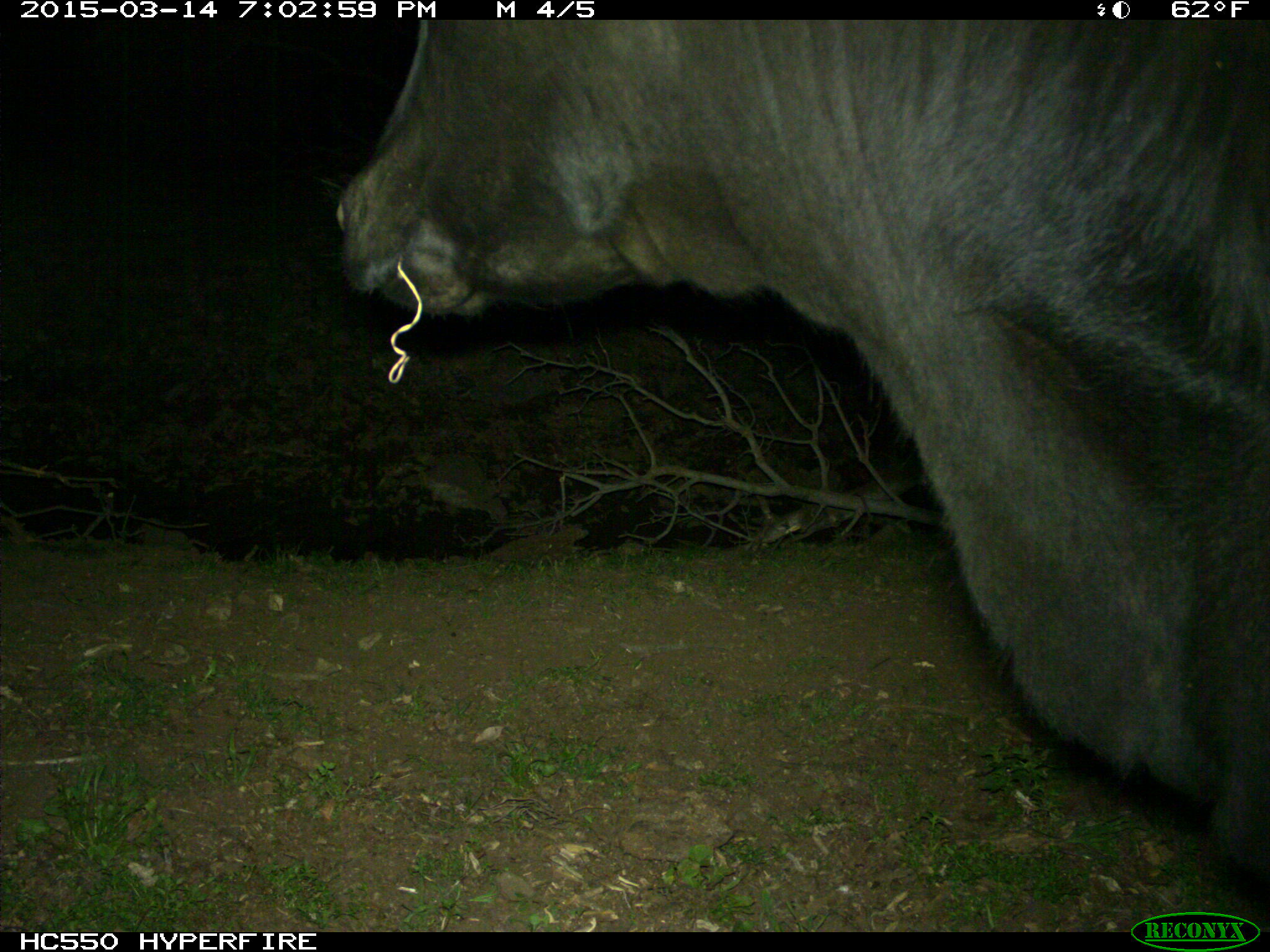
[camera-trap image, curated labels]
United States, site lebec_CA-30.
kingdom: Animalia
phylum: Chordata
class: Mammalia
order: Artiodactyla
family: Bovidae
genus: Bos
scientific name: Bos taurus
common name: domestic cow